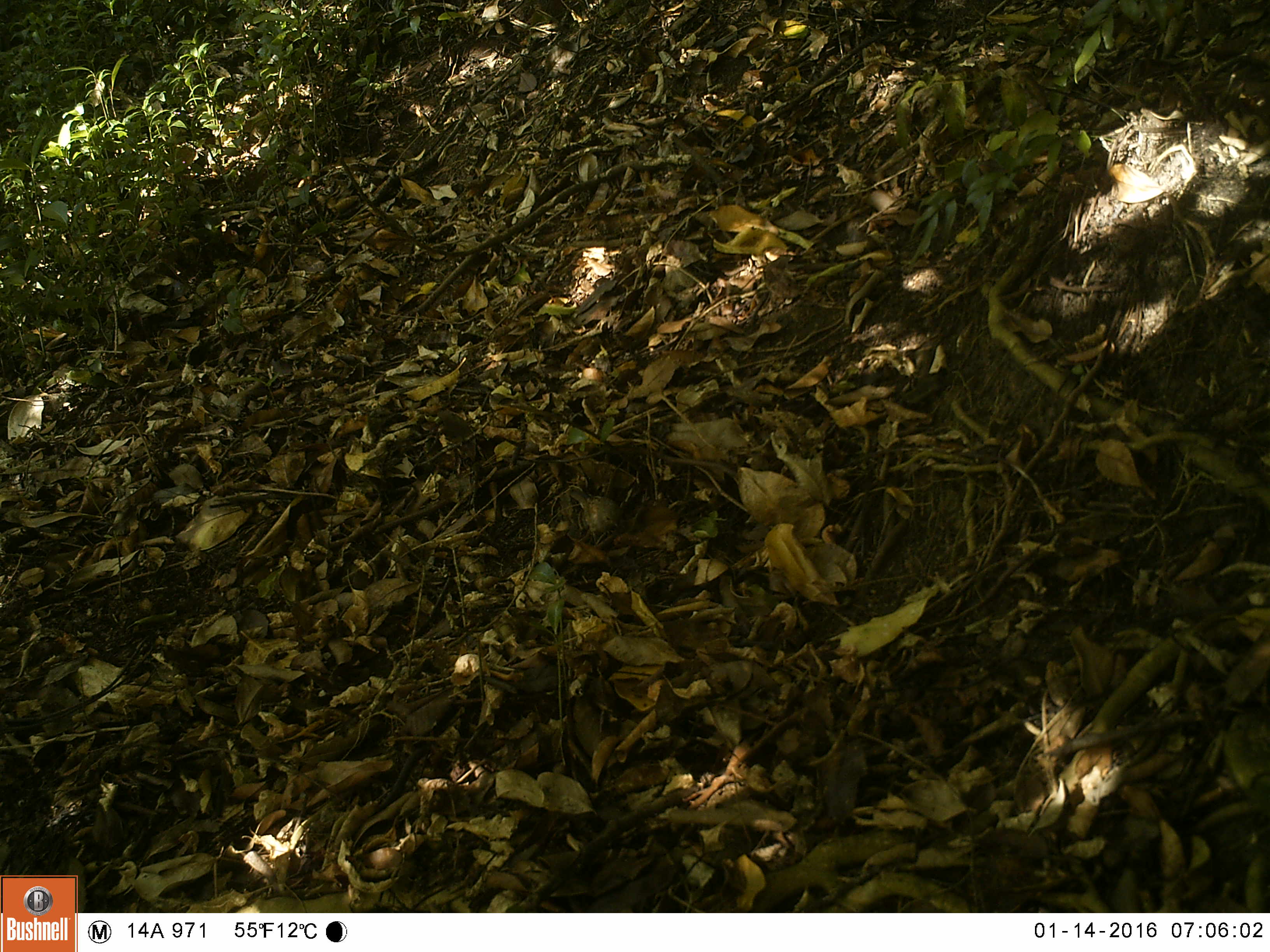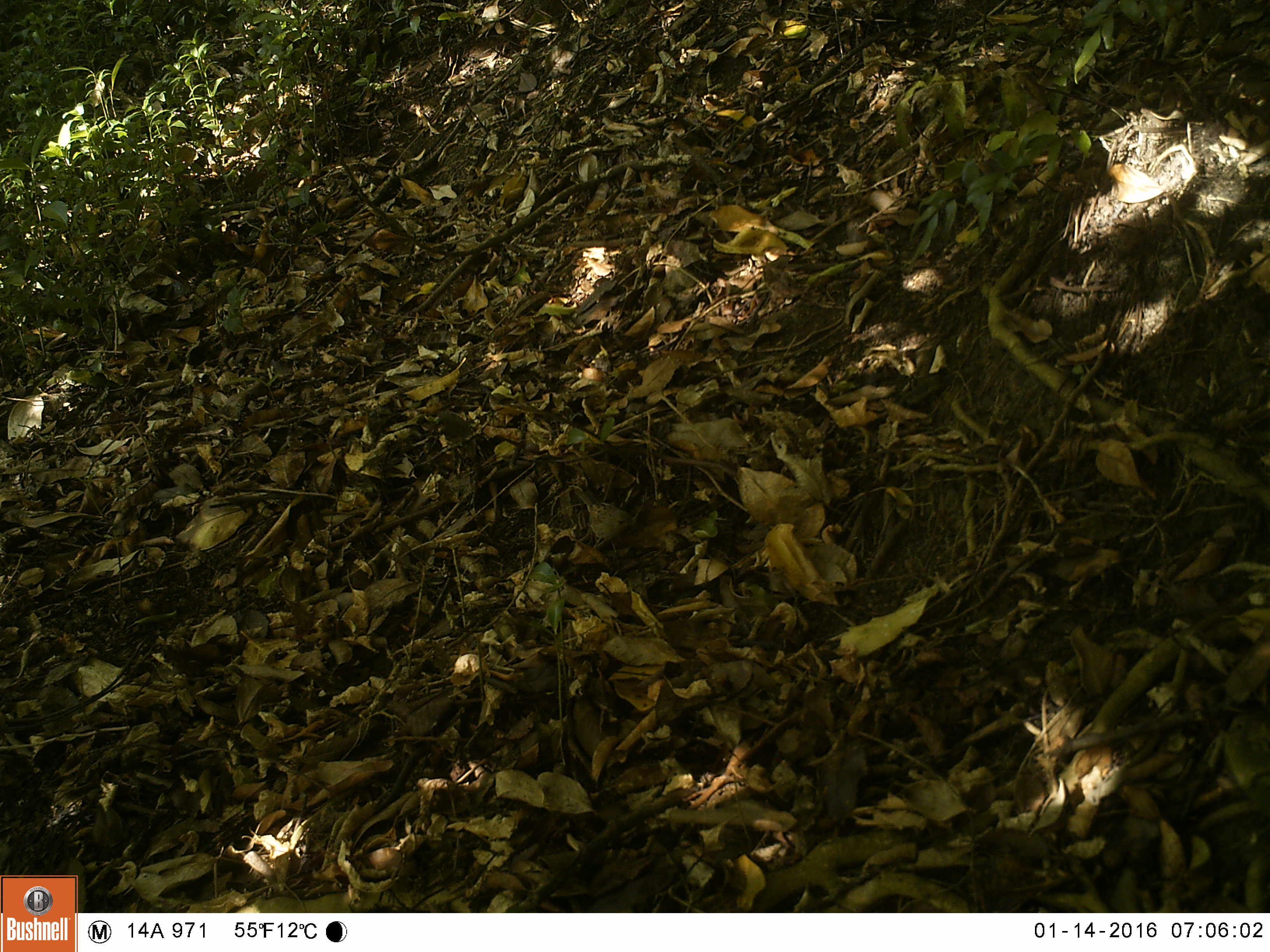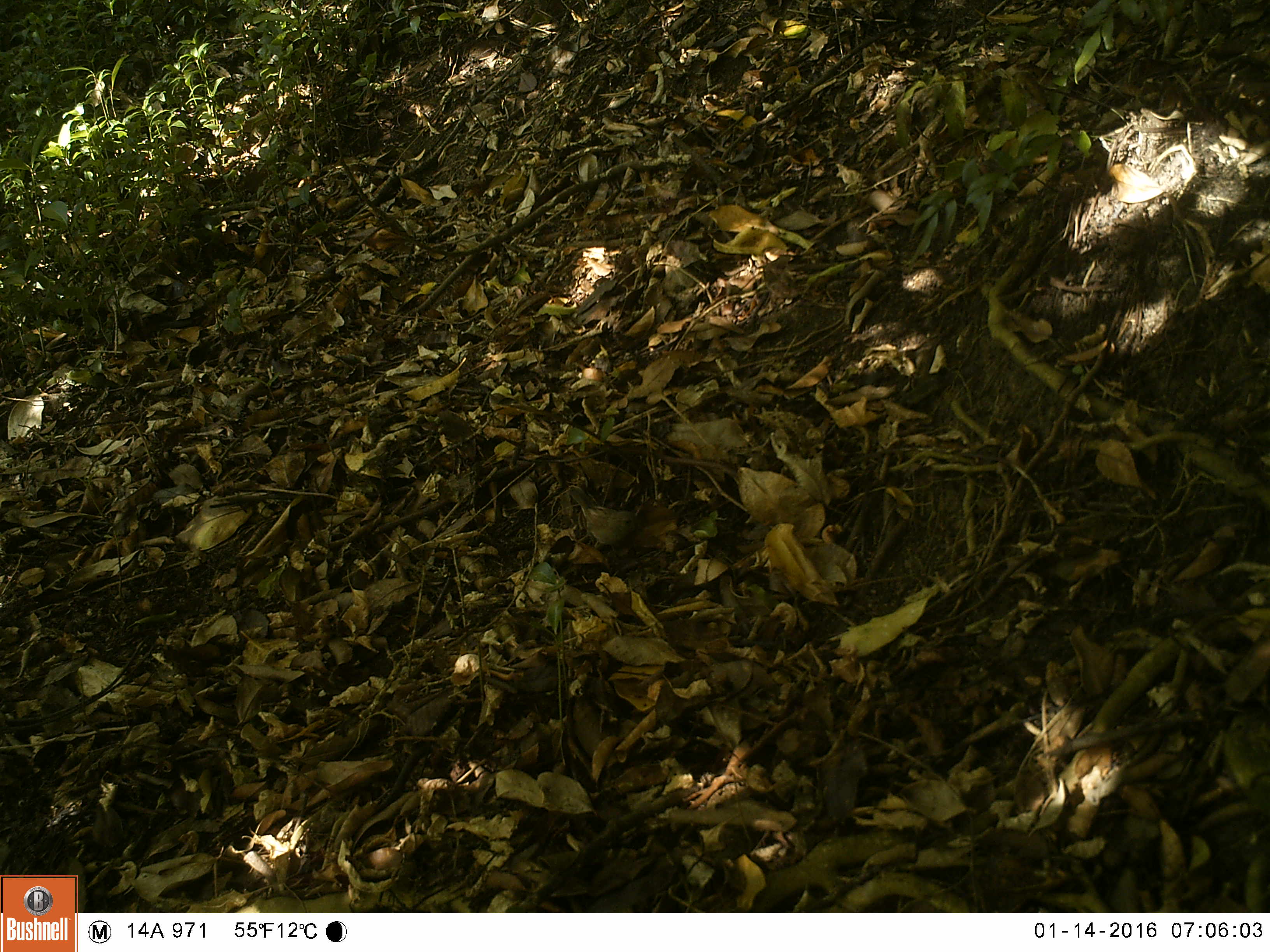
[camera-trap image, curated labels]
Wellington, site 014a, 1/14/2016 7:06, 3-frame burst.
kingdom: Animalia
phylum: Chordata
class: Aves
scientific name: Aves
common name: bird